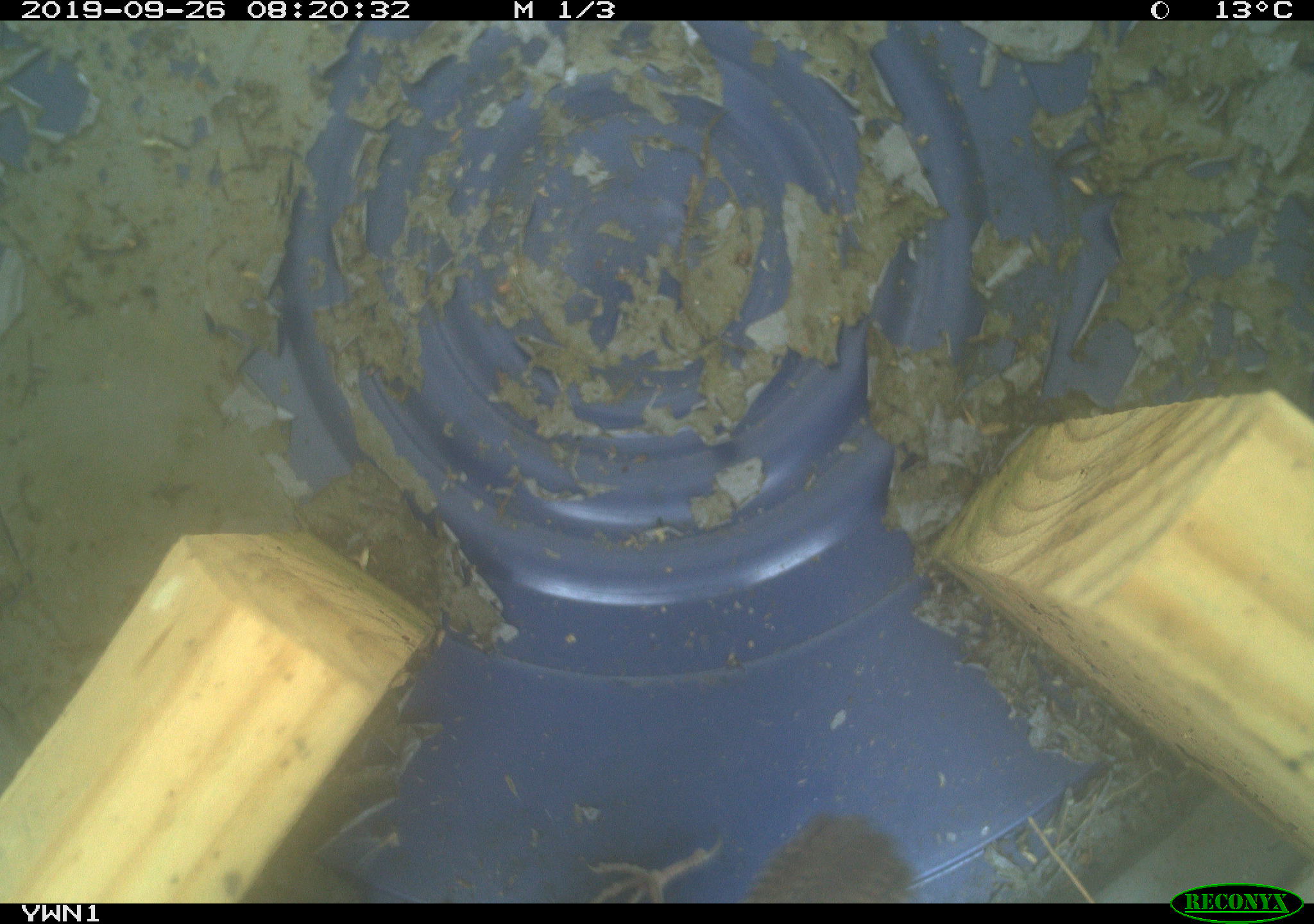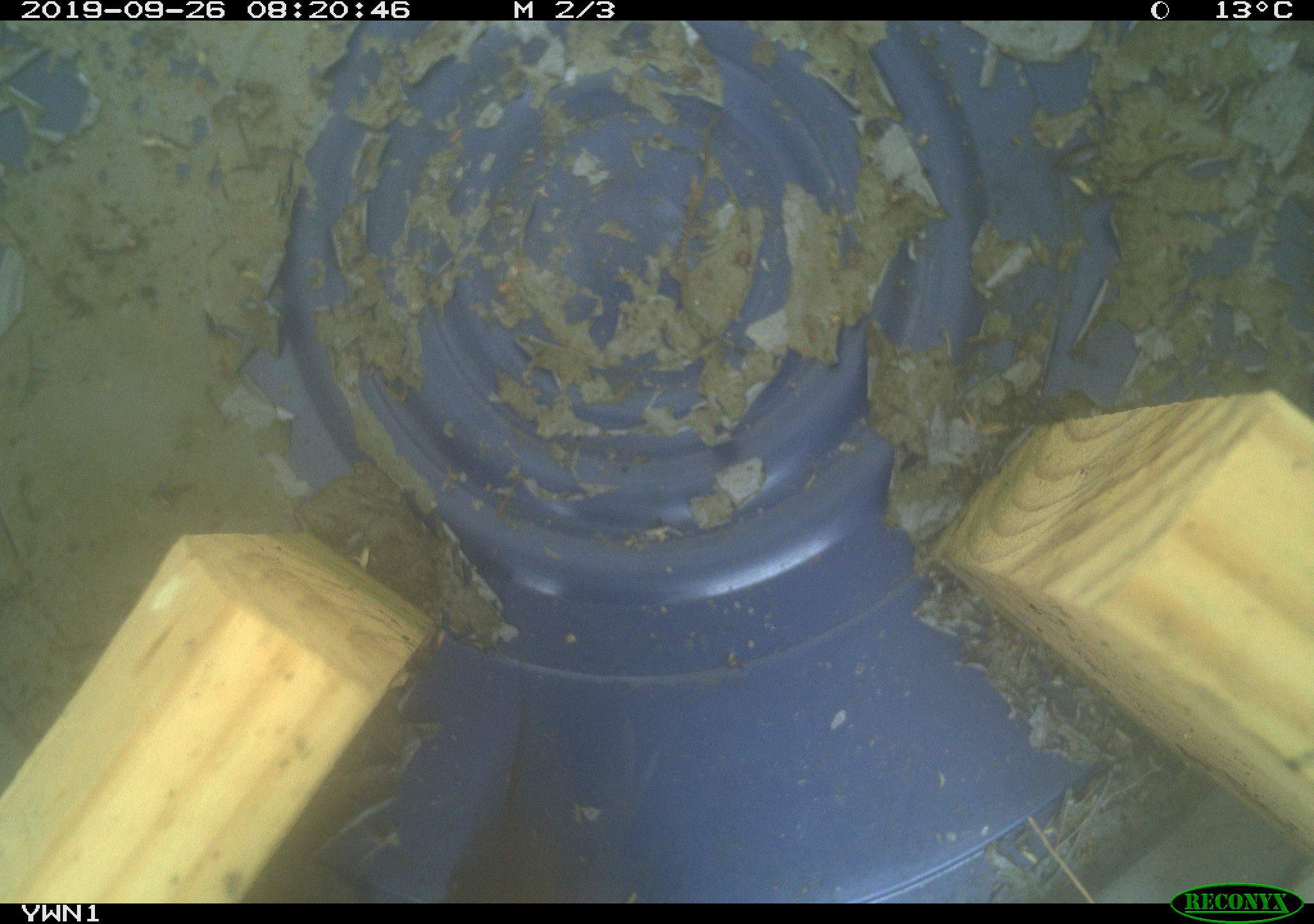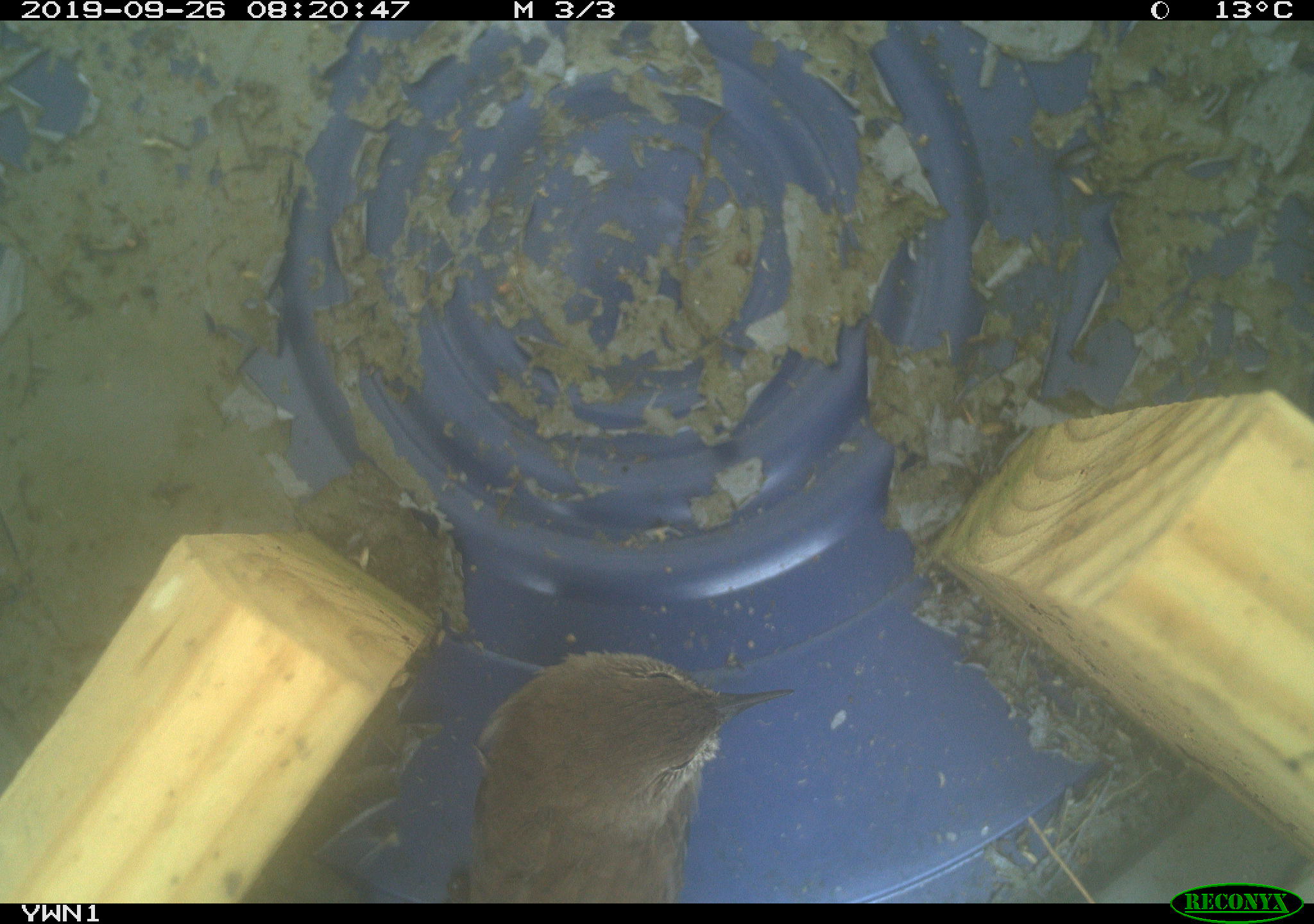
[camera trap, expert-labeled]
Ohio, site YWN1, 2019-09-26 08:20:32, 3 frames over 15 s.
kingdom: Animalia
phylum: Chordata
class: Aves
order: Passeriformes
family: Troglodytidae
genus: Troglodytes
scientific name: Troglodytes aedon aedon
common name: northern house wren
Northern house wren (Troglodytes aedon aedon).